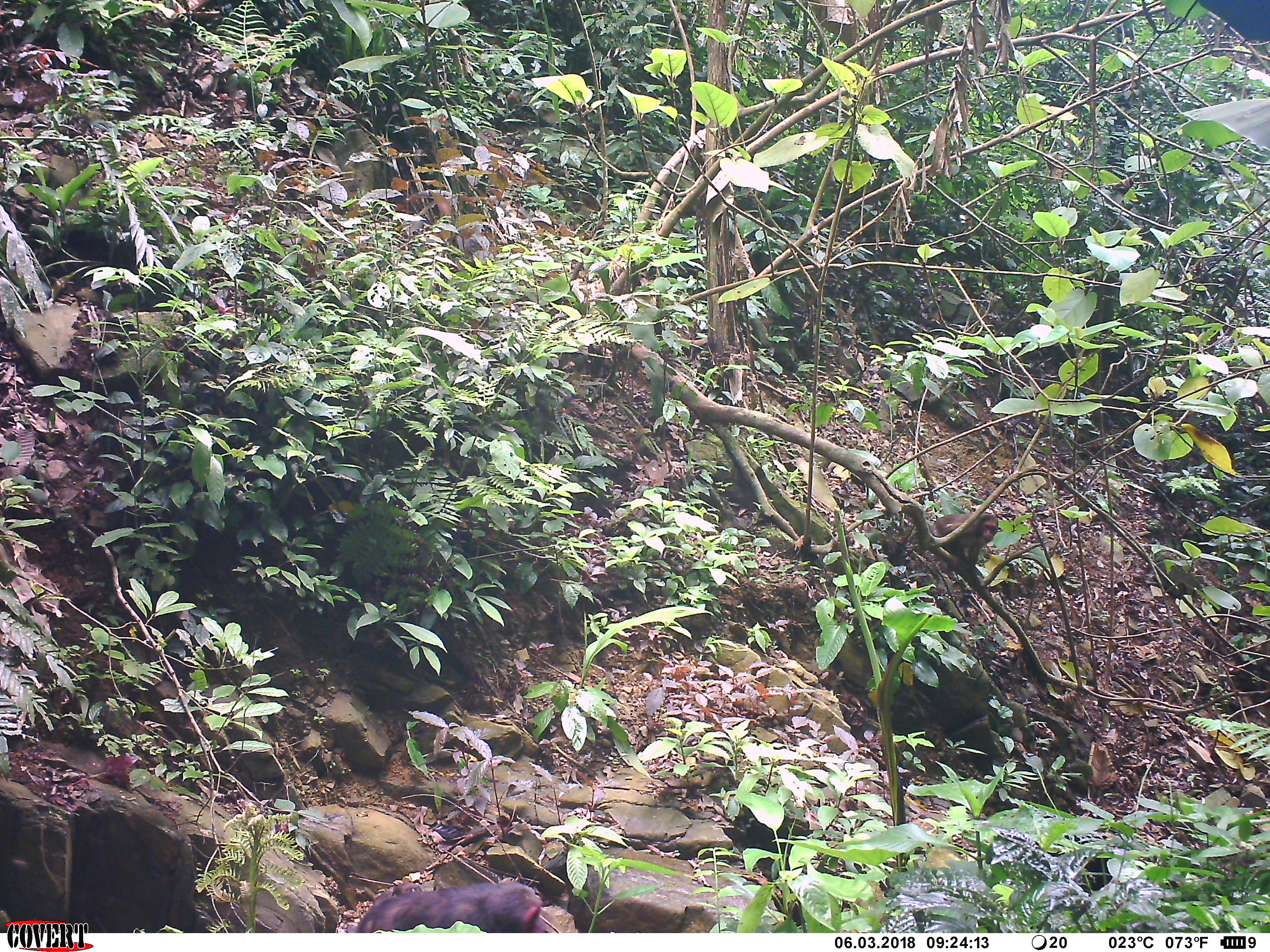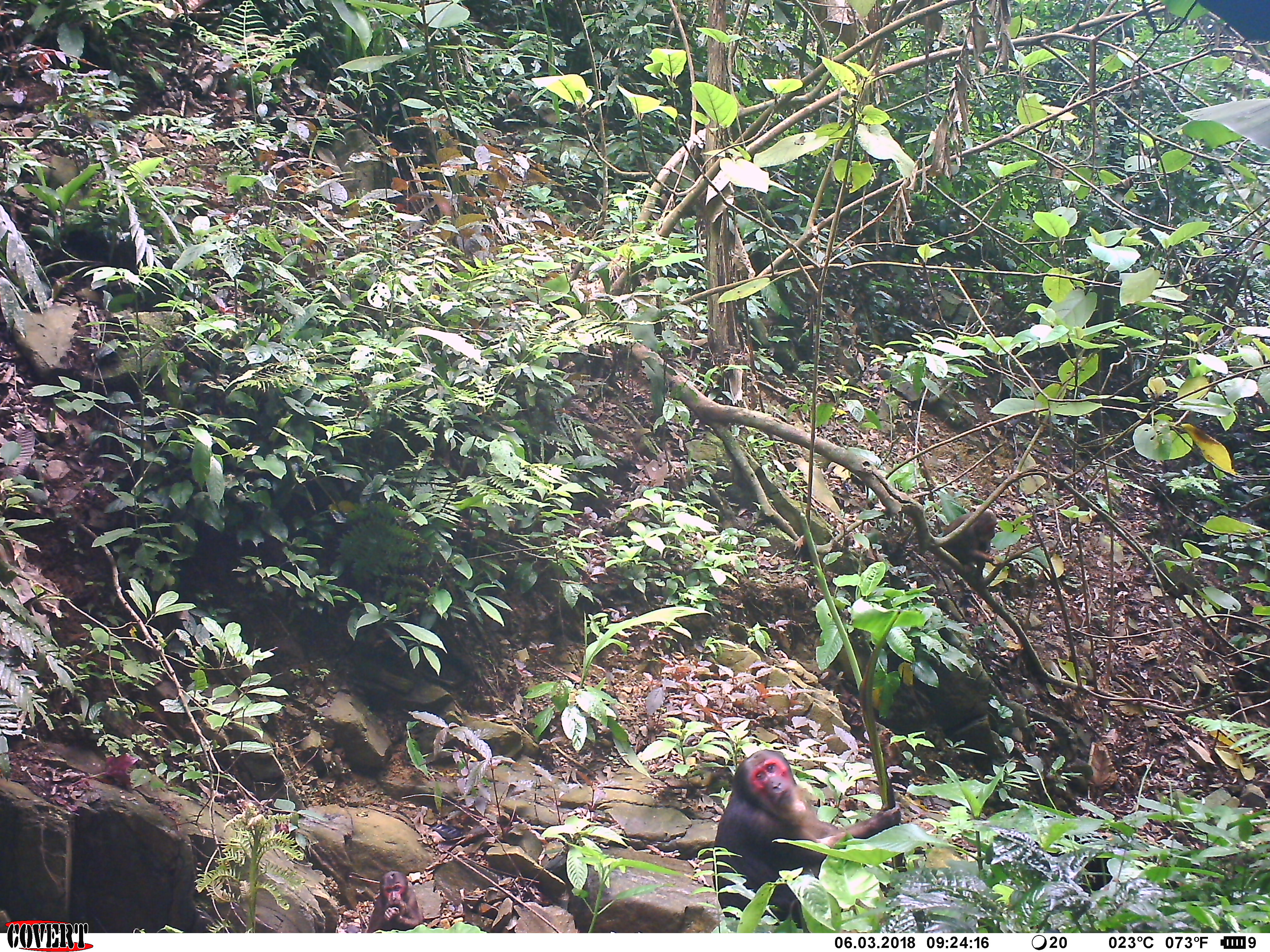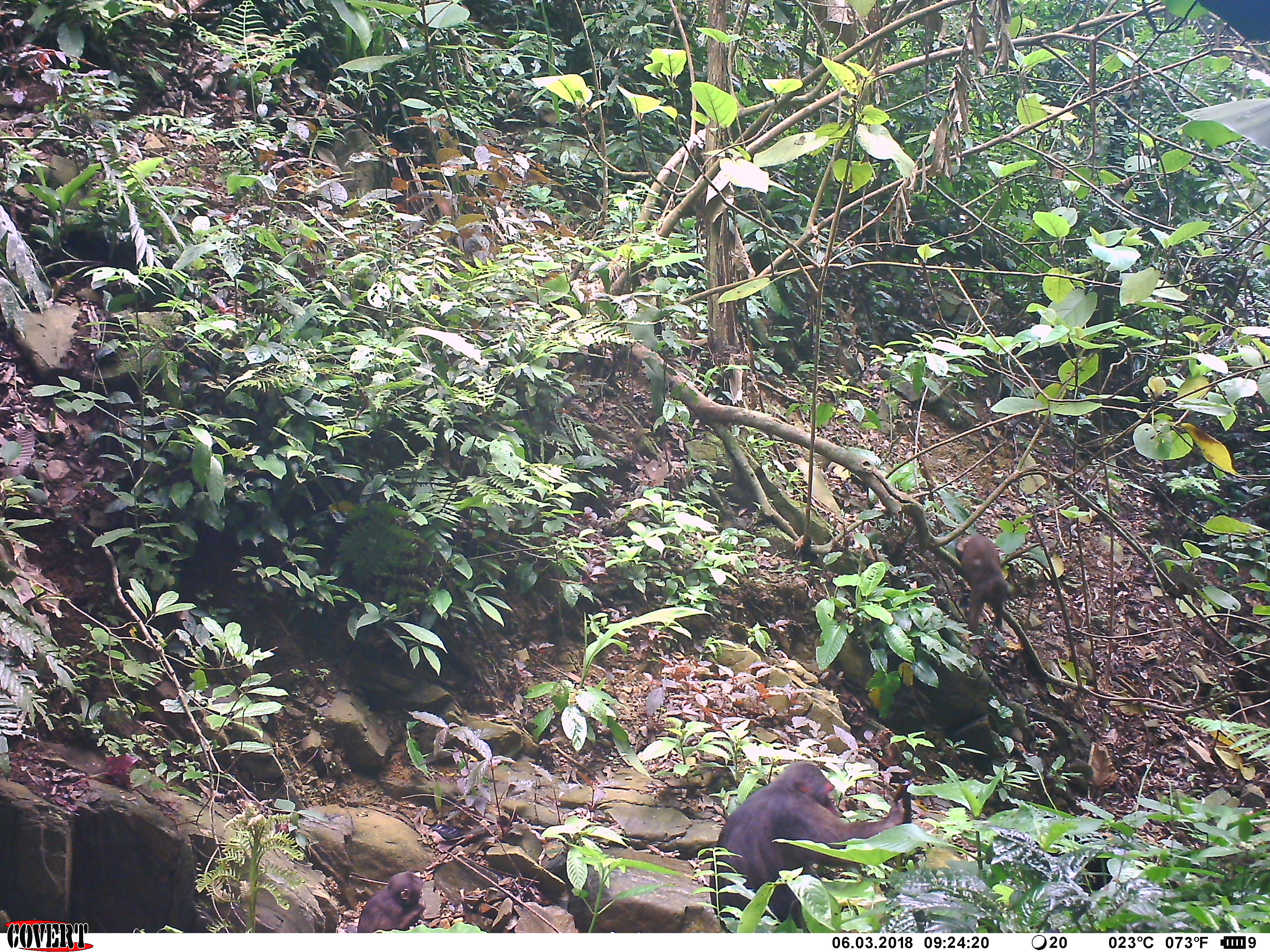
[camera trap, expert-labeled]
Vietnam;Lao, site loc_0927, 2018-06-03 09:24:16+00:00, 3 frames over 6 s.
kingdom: Animalia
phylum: Chordata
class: Mammalia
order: Primates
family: Cercopithecidae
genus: Macaca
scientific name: Macaca arctoides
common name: stump-tailed macaque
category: stump tailed macaque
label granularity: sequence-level